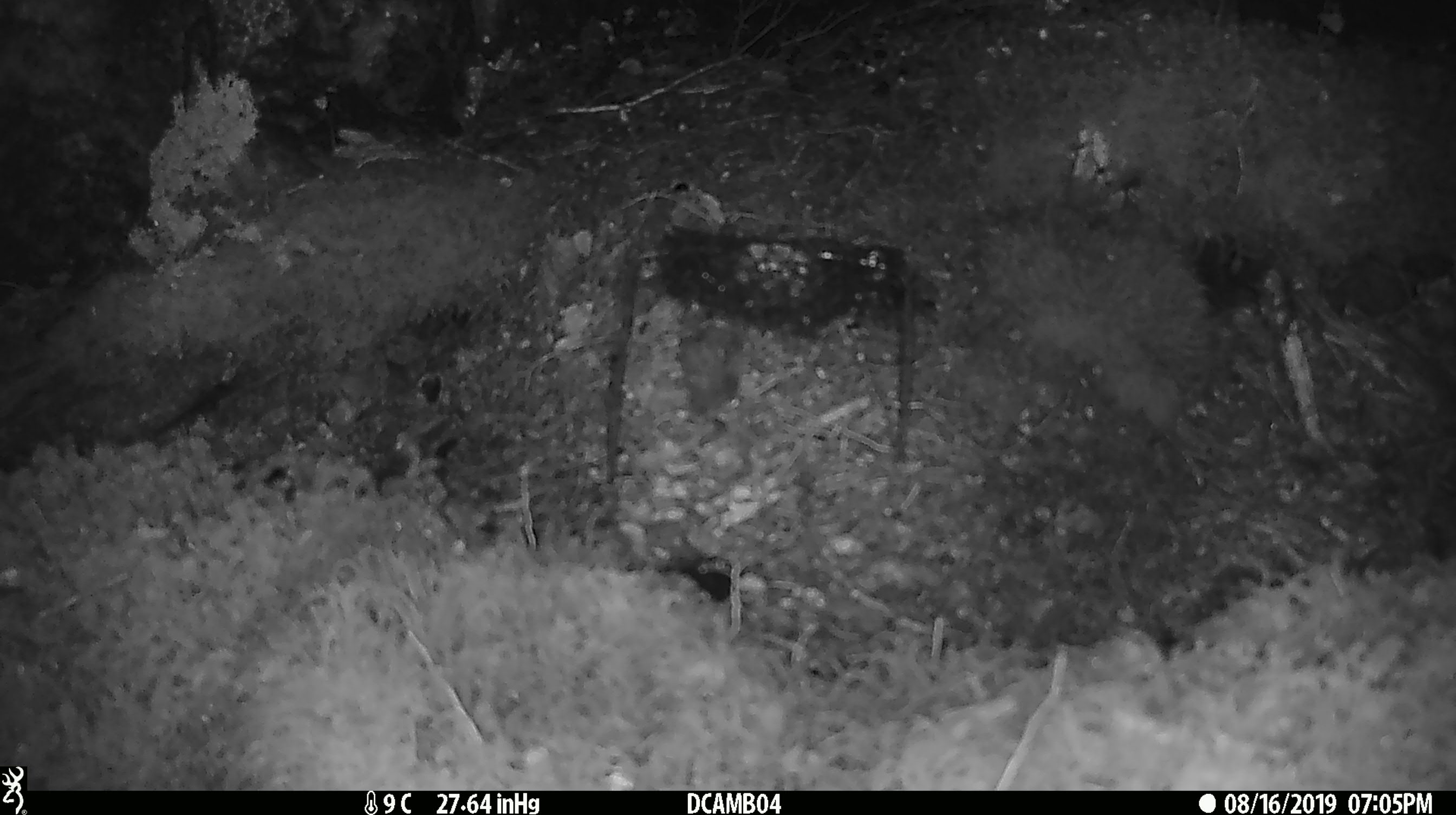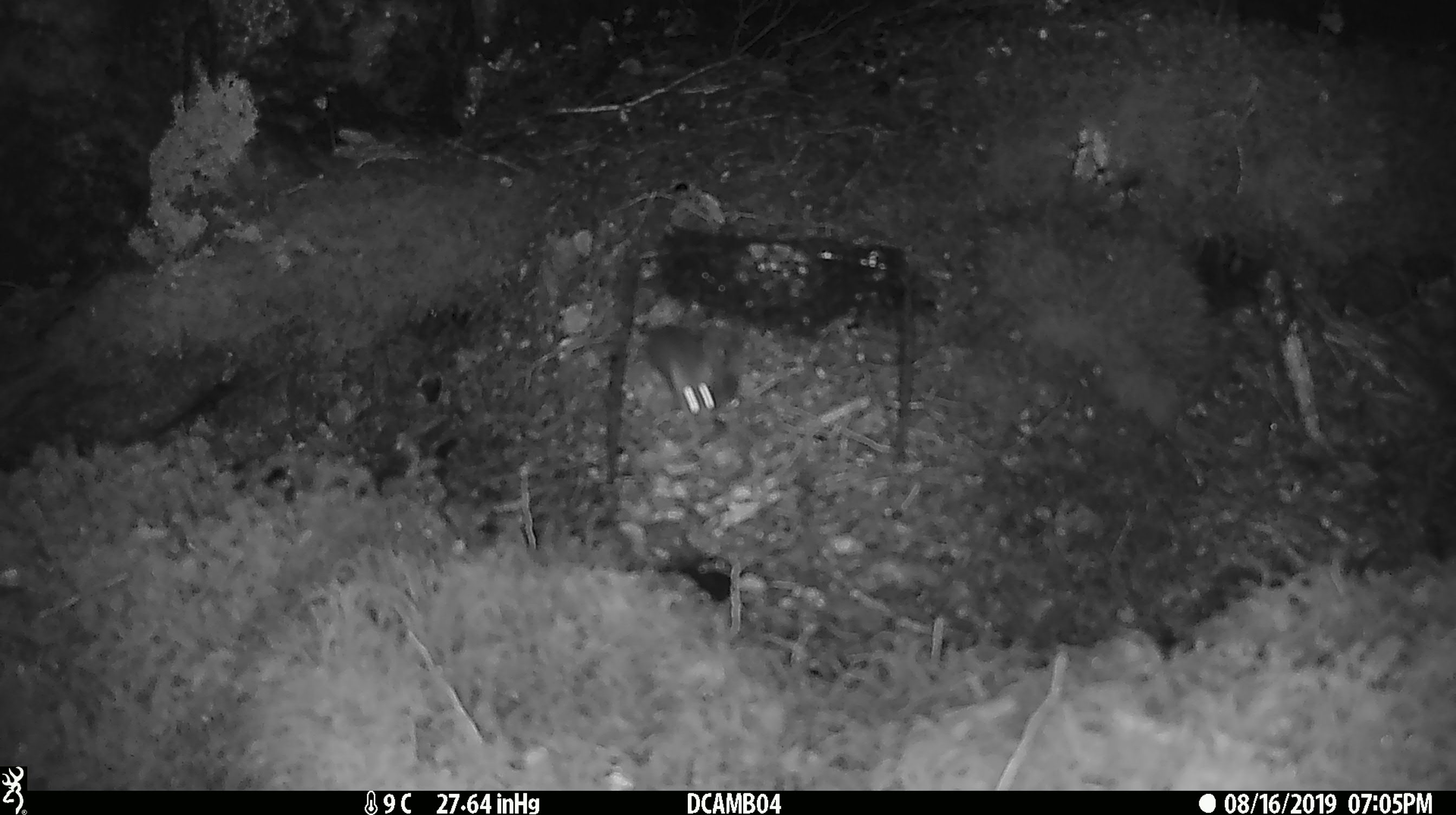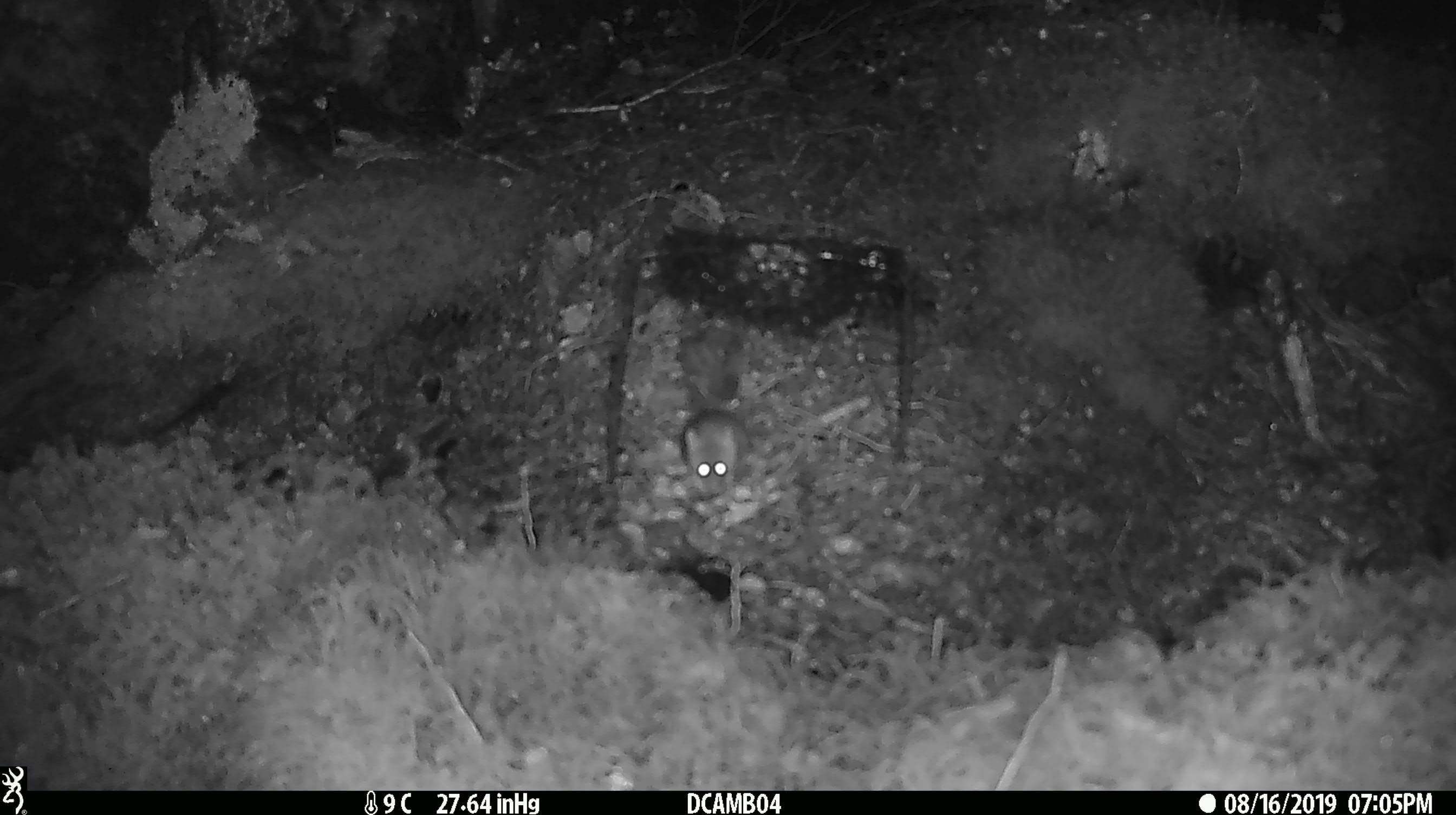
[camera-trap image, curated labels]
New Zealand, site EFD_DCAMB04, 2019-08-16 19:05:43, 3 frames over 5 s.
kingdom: Animalia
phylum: Chordata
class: Mammalia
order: Rodentia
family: Muridae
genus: Mus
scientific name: Mus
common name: mouse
Mouse (Mus).